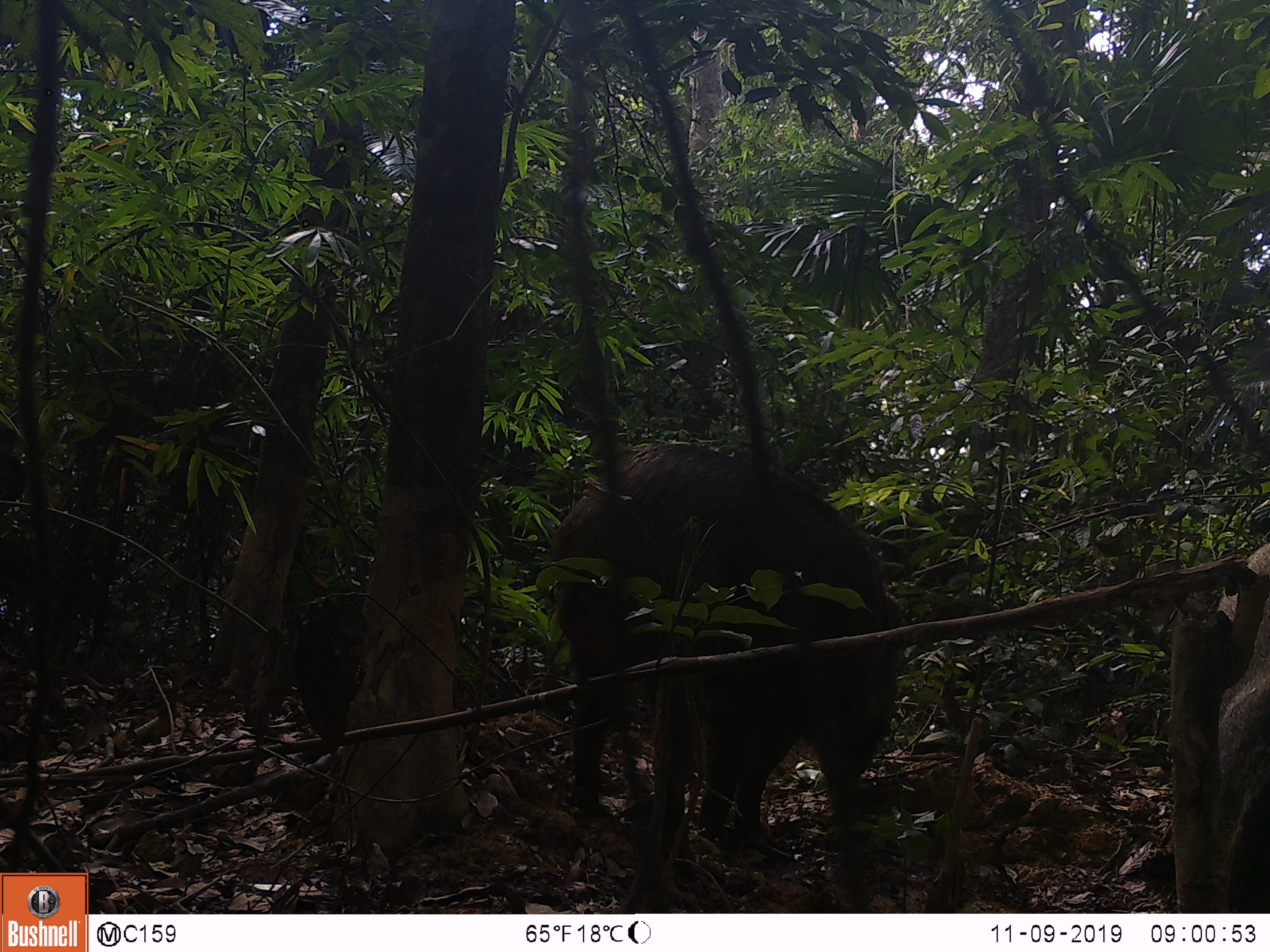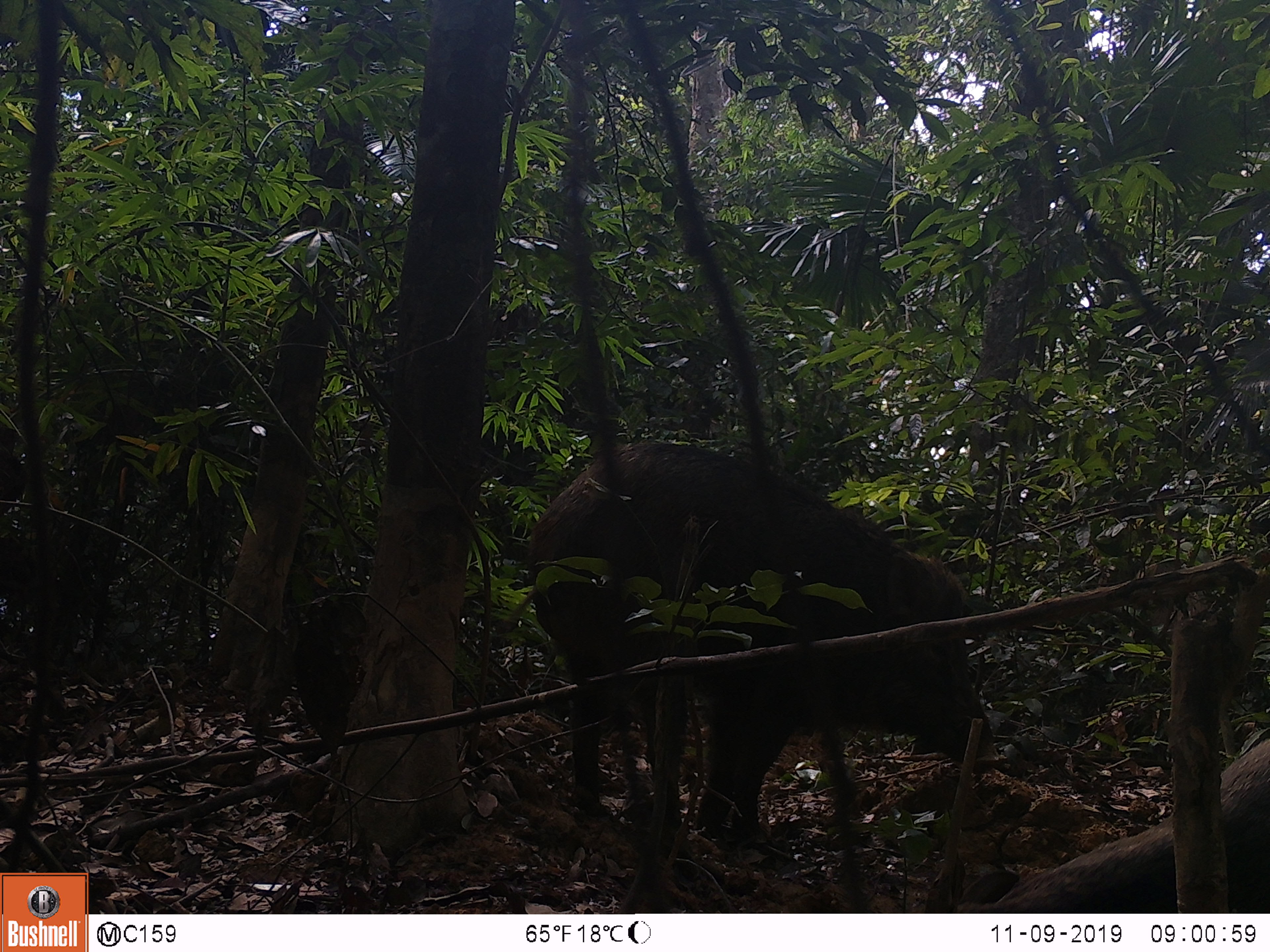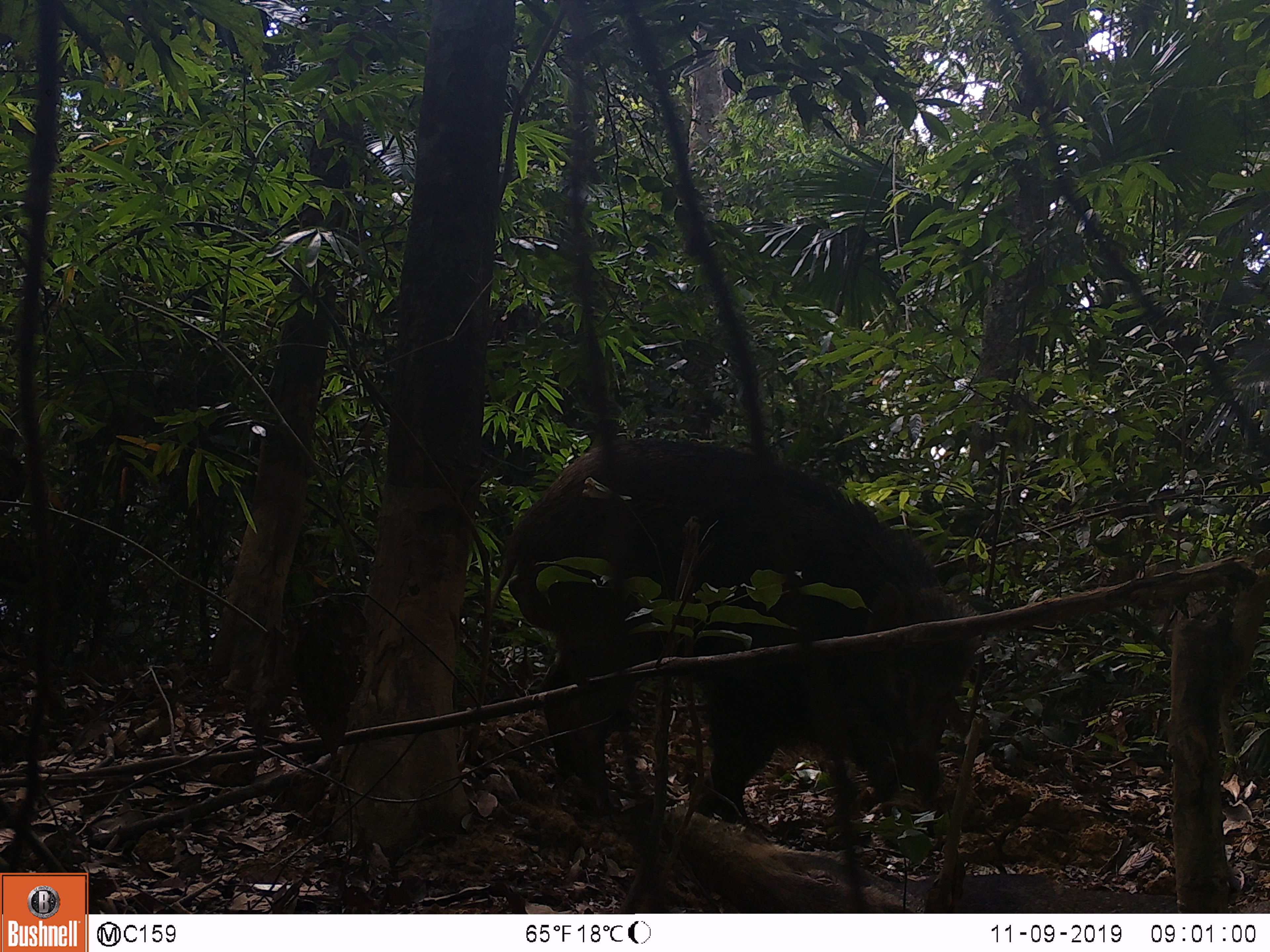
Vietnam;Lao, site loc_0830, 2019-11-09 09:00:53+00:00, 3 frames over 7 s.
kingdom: Animalia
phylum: Chordata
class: Mammalia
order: Artiodactyla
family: Suidae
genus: Sus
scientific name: Sus scrofa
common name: eurasian wild pig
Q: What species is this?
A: Eurasian wild pig (Sus scrofa).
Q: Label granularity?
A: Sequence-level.